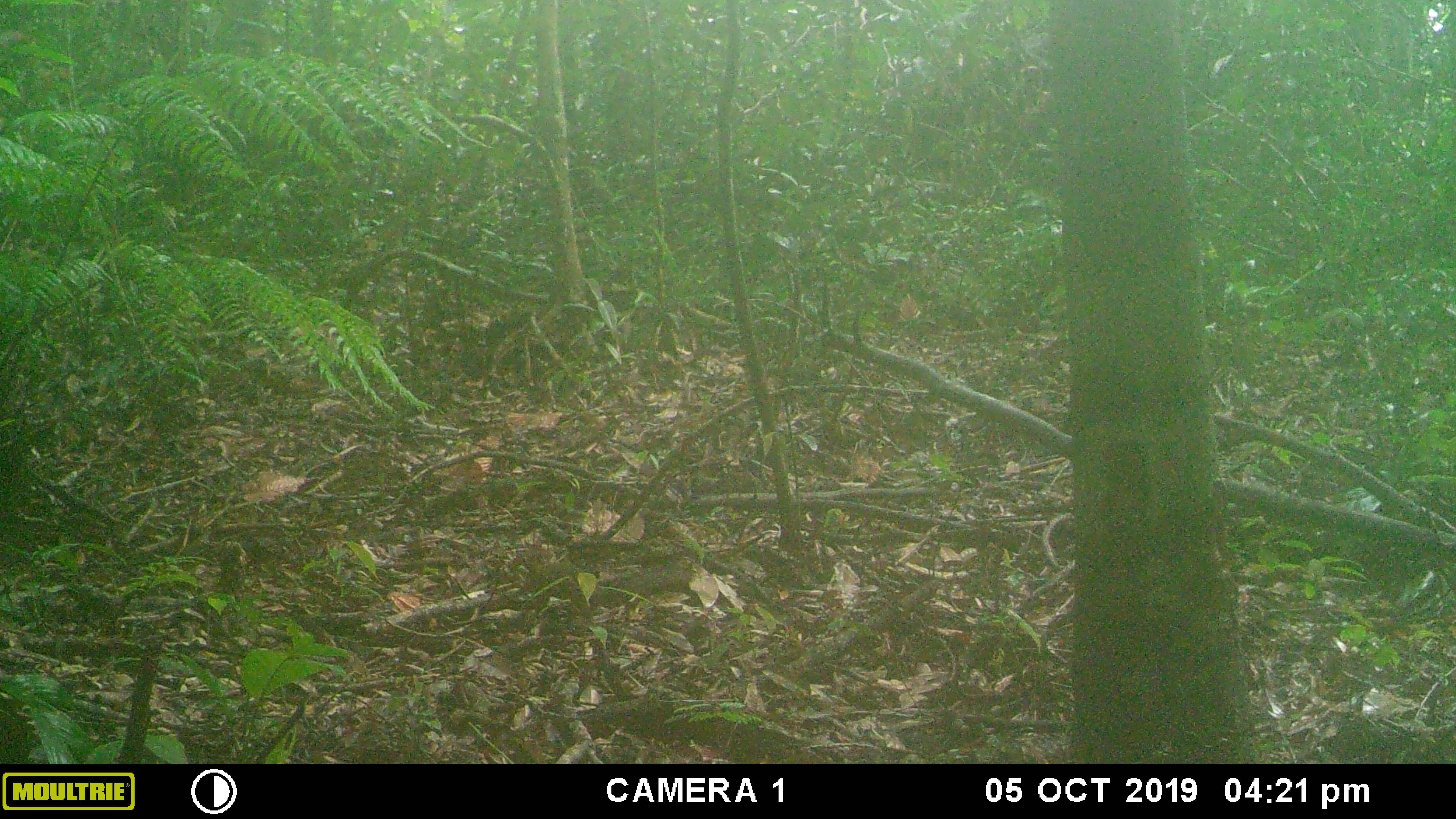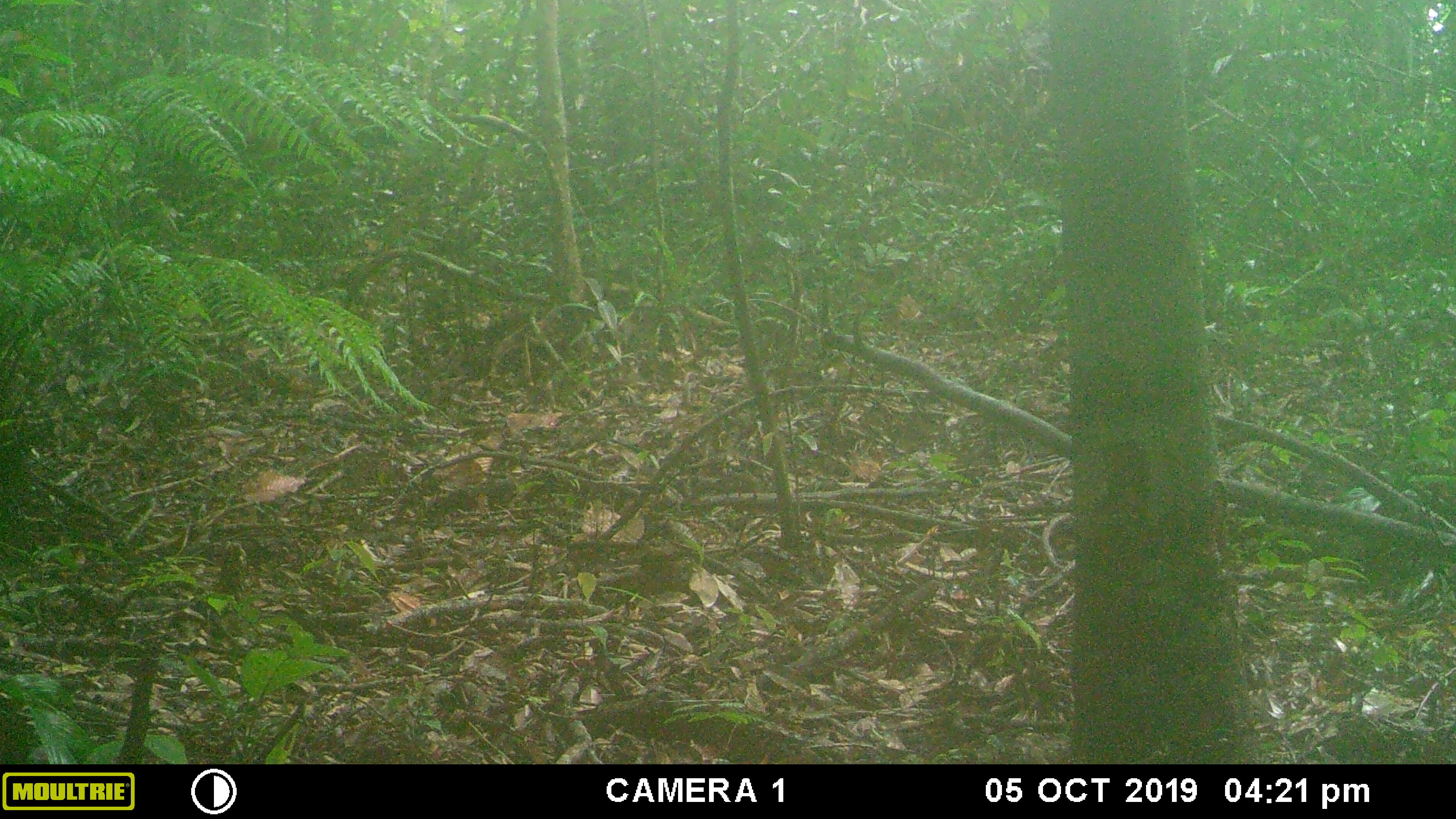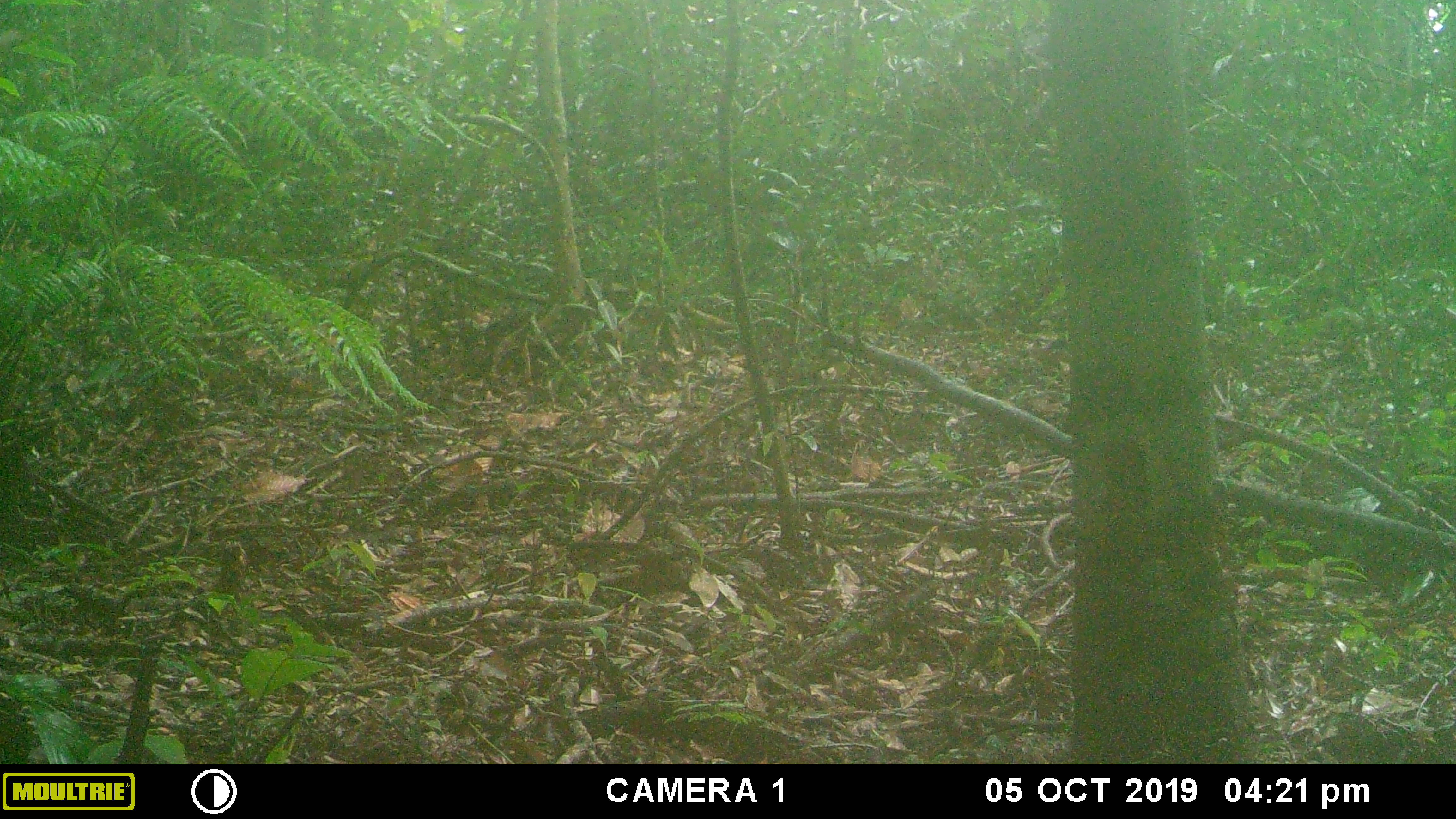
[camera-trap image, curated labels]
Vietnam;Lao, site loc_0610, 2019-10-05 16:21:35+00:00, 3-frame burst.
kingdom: Animalia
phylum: Chordata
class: Mammalia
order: Rodentia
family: Sciuridae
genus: Sciurus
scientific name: Sciurus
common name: squirrel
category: unidentified squirrel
Unidentified squirrel (squirrel) (Sciurus). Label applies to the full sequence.